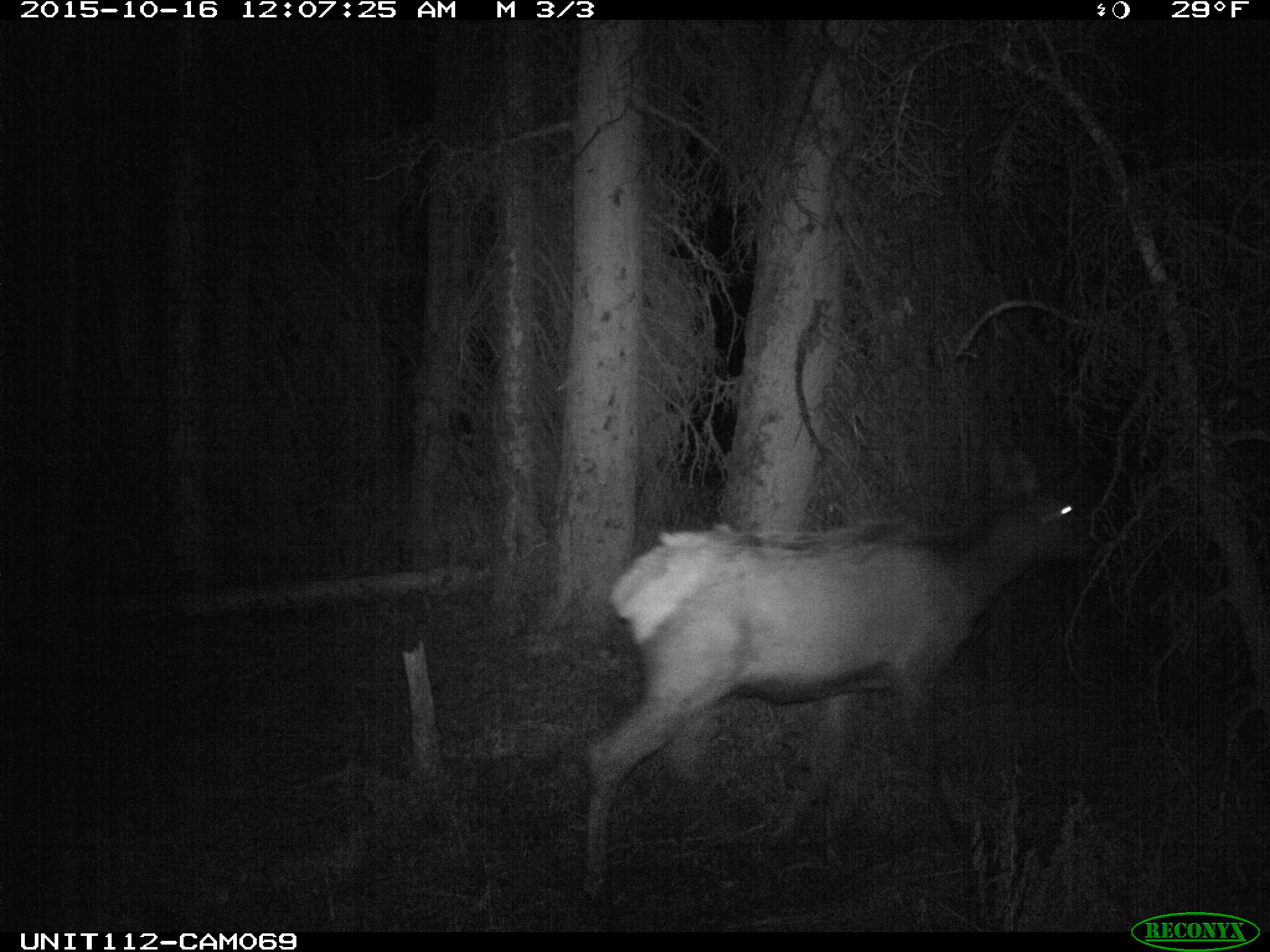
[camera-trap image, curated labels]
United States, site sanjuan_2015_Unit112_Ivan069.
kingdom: Animalia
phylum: Chordata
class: Mammalia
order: Artiodactyla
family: Cervidae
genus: Cervus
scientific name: Cervus elaphus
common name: red deer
Cervus elaphus (red deer).